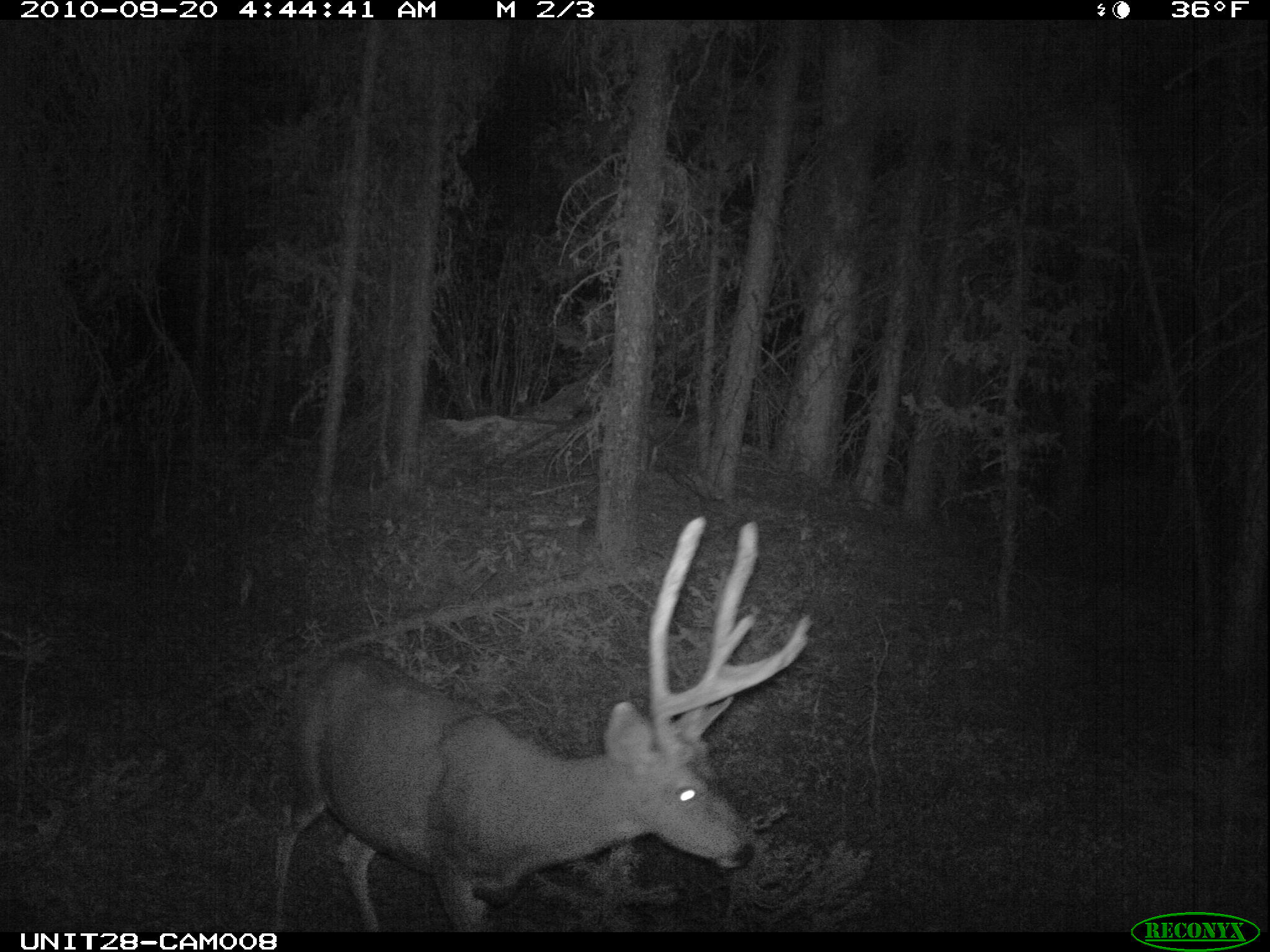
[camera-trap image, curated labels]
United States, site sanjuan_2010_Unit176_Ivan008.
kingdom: Animalia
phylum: Chordata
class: Mammalia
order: Artiodactyla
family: Cervidae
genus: Odocoileus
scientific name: Odocoileus hemionus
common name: mule deer